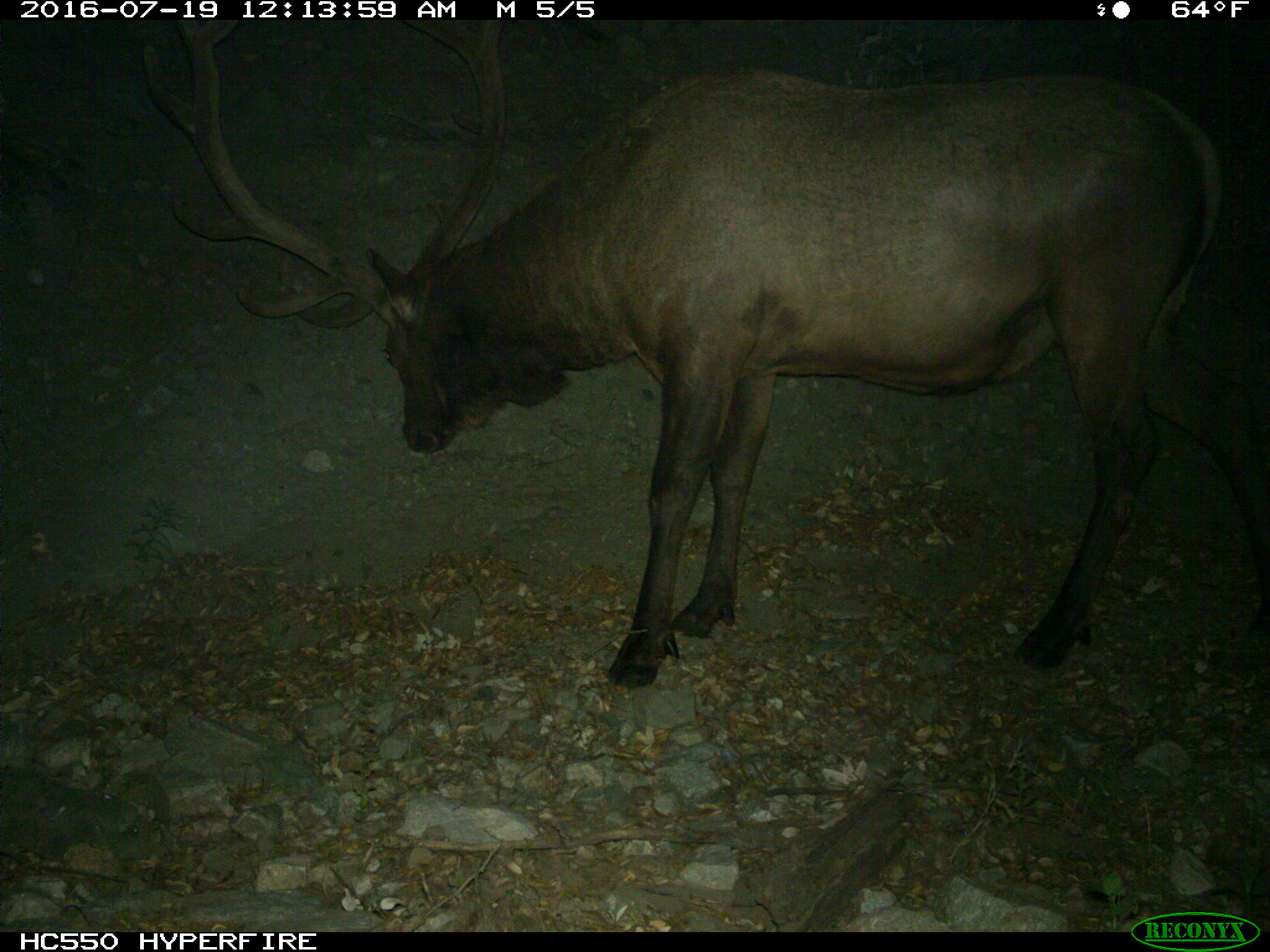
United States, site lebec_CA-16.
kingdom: Animalia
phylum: Chordata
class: Mammalia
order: Artiodactyla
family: Cervidae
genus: Cervus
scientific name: Cervus canadensis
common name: elk